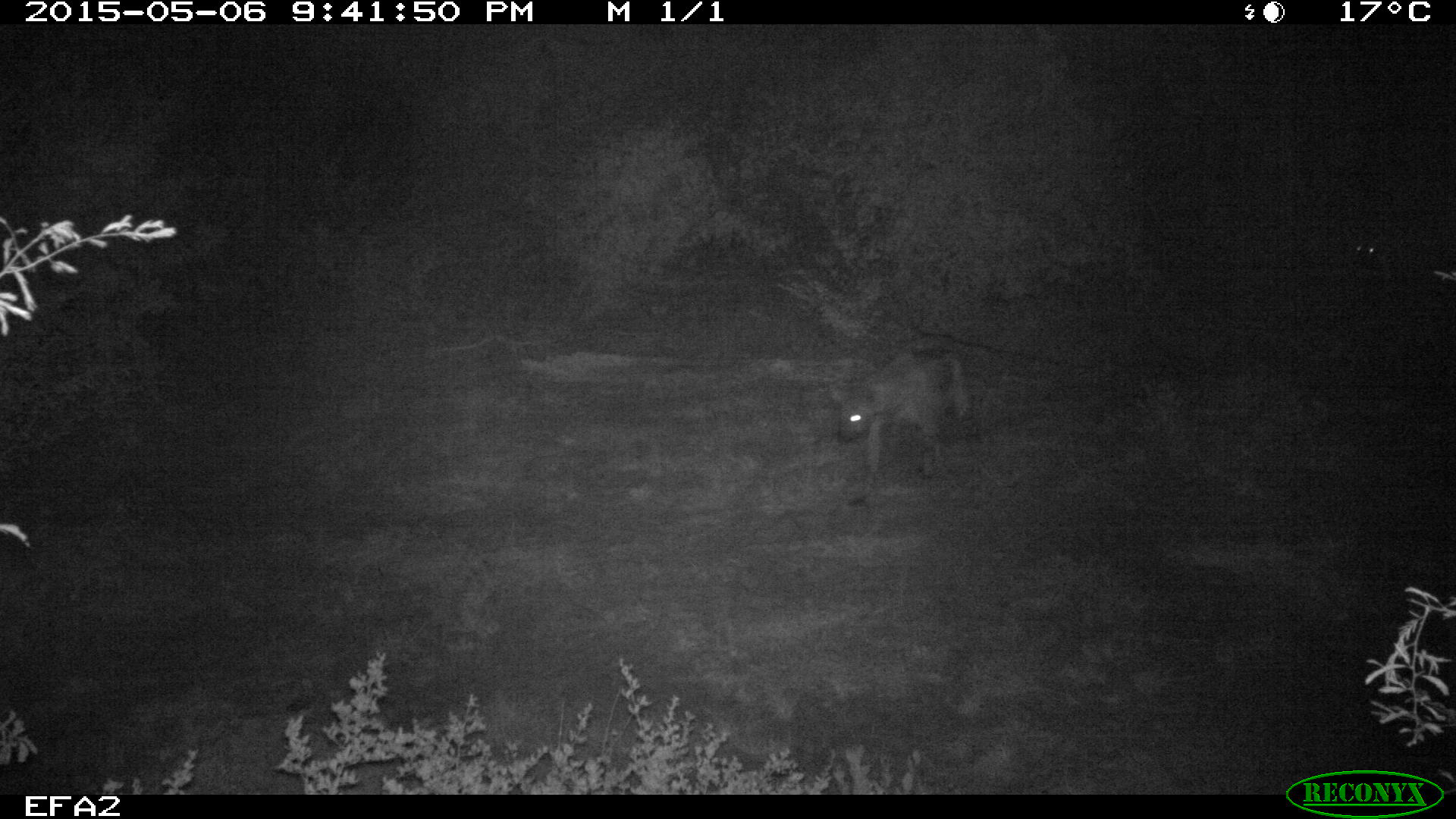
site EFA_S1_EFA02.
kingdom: Animalia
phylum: Chordata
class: Mammalia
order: Carnivora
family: Hyaenidae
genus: Parahyaena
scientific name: Parahyaena brunnea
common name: brown hyena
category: hyenabrown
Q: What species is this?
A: Hyenabrown (brown hyena) (Parahyaena brunnea).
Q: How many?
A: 1.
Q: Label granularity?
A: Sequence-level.